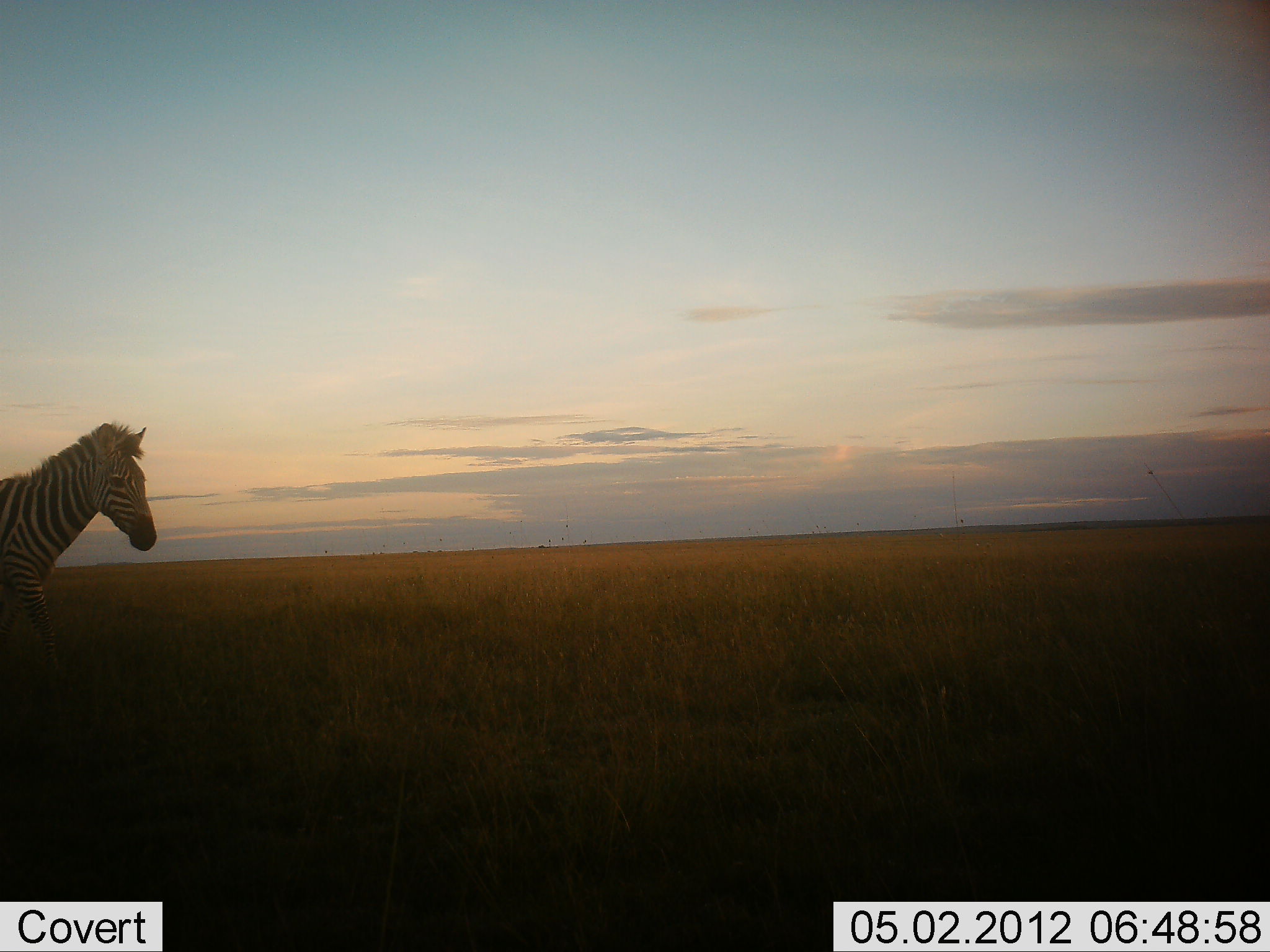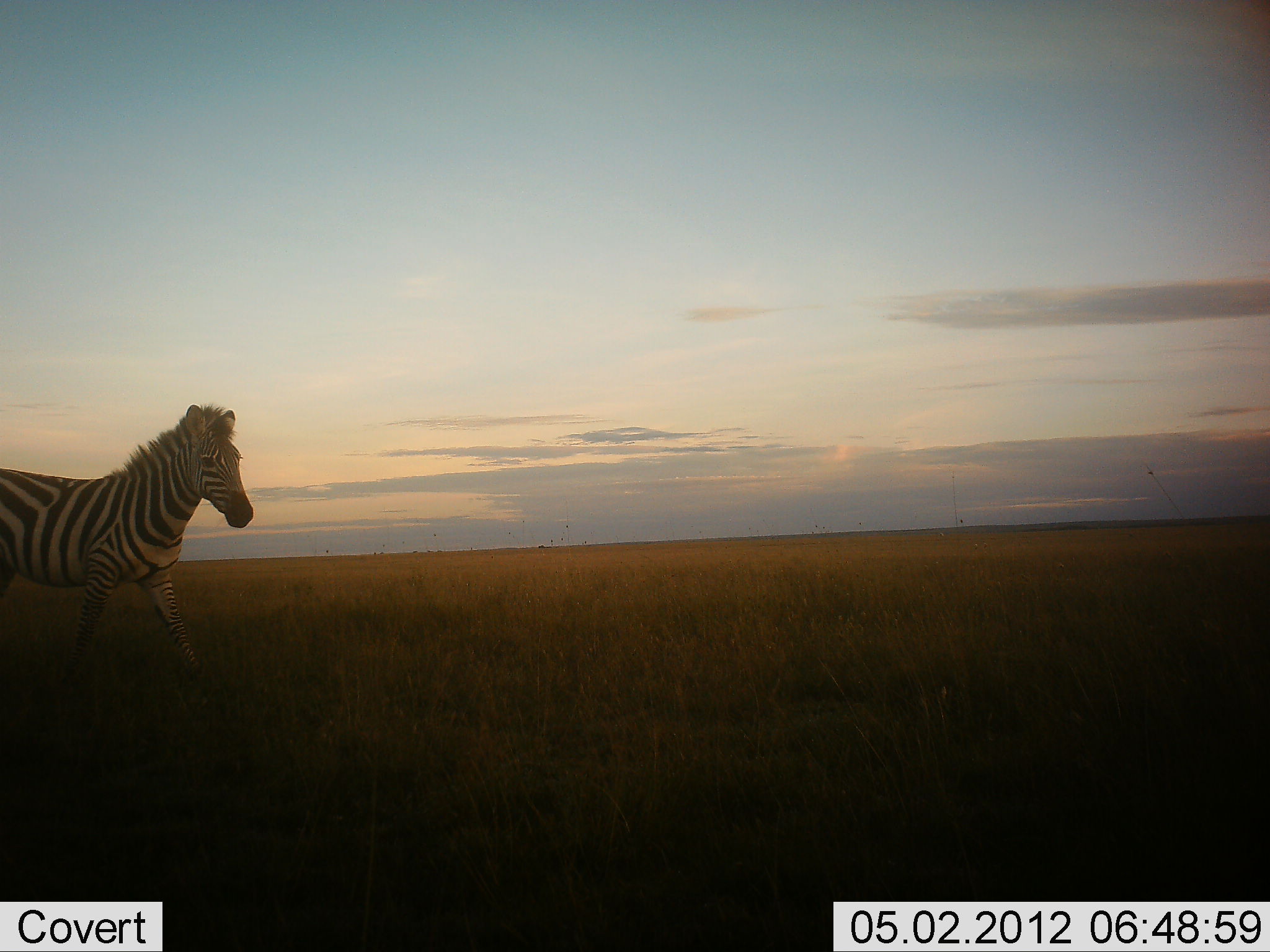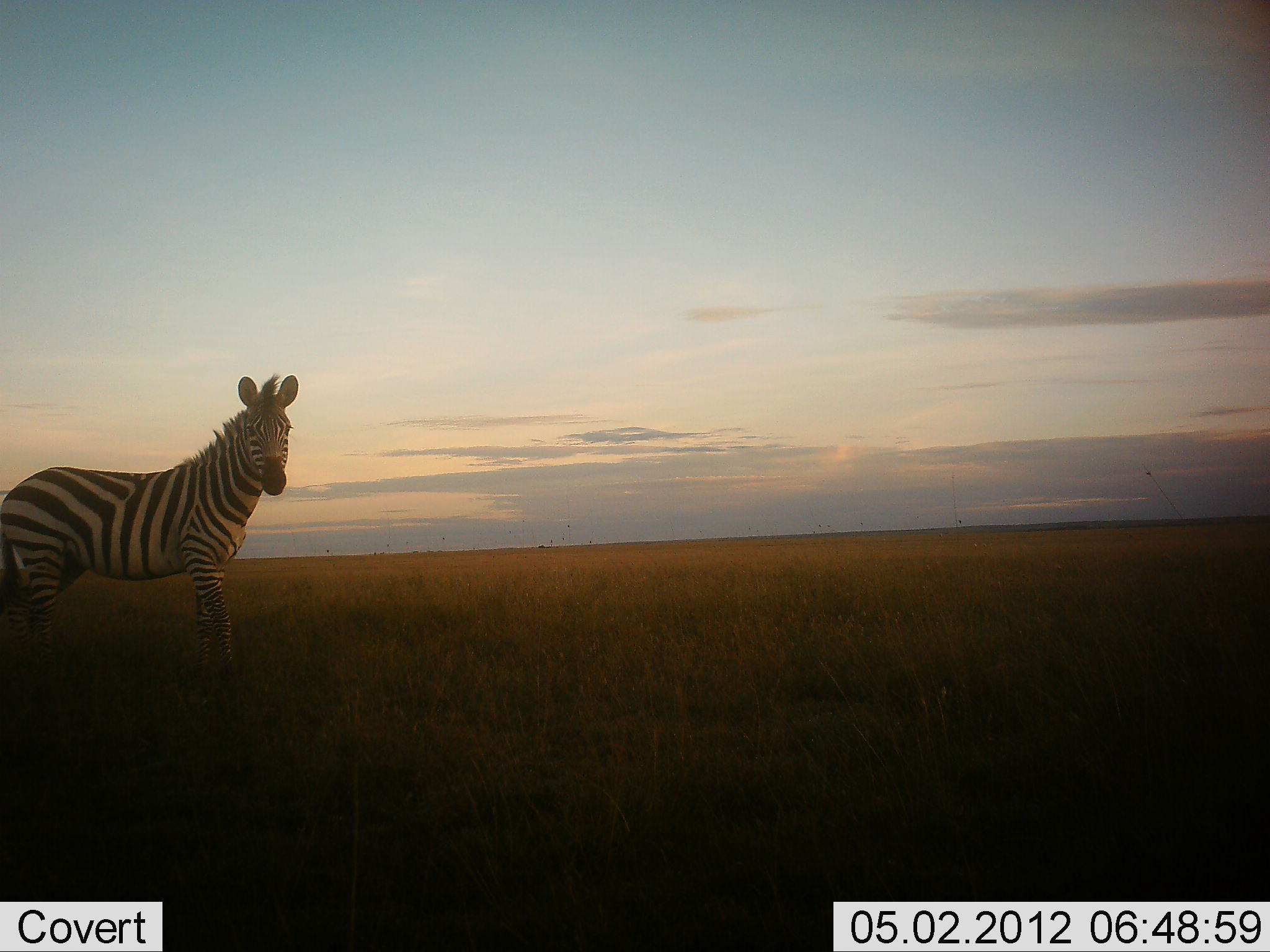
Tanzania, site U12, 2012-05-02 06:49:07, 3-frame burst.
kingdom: Animalia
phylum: Chordata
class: Mammalia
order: Perissodactyla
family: Equidae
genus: Equus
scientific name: Equus quagga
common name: plains zebra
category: zebra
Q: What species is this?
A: Zebra (plains zebra) (Equus quagga).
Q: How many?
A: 1.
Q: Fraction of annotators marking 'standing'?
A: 7%.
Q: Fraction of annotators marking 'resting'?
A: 0%.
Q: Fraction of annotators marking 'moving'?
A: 93%.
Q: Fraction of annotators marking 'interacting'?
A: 0%.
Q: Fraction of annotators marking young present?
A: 0%.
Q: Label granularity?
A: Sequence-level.